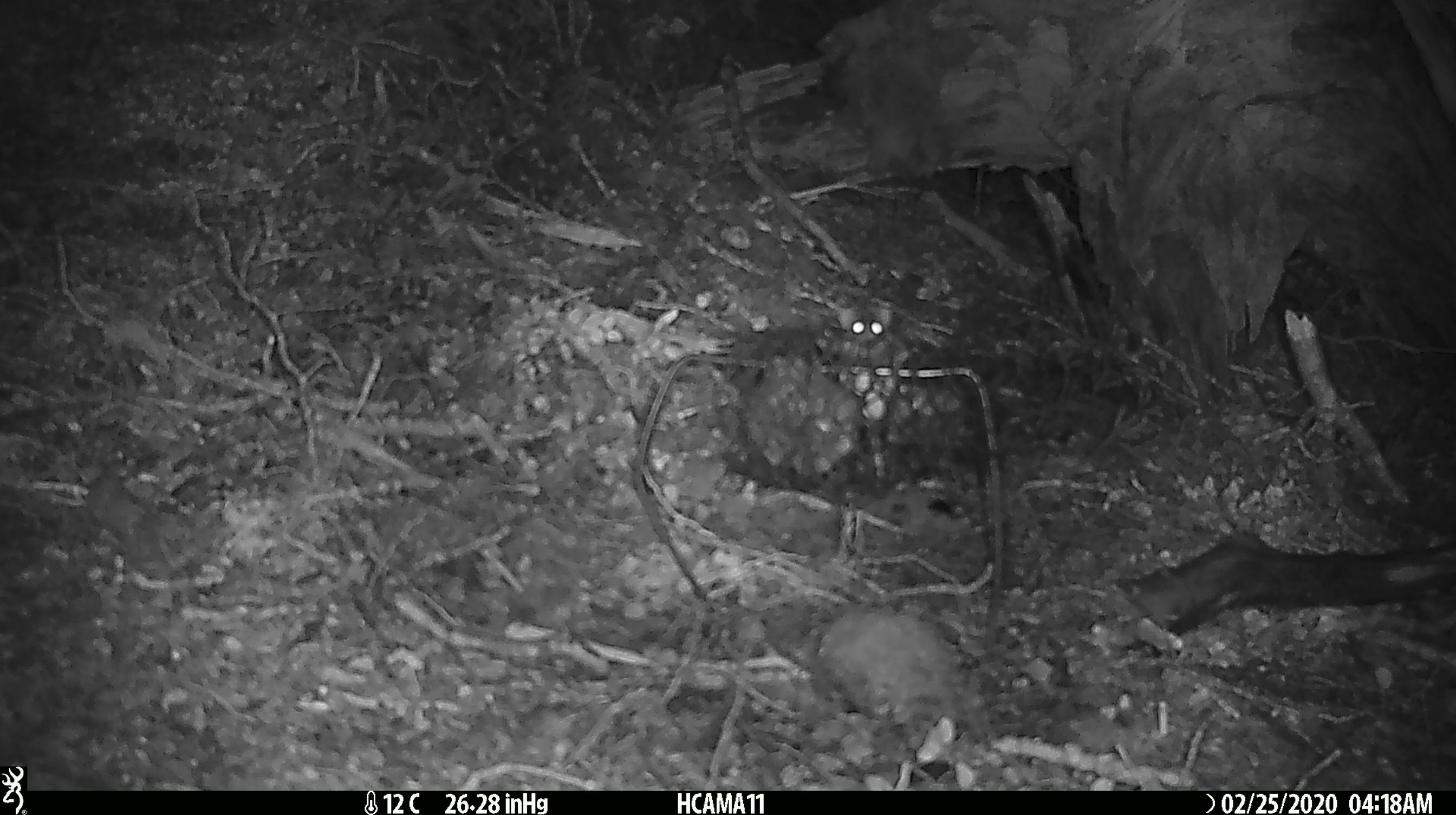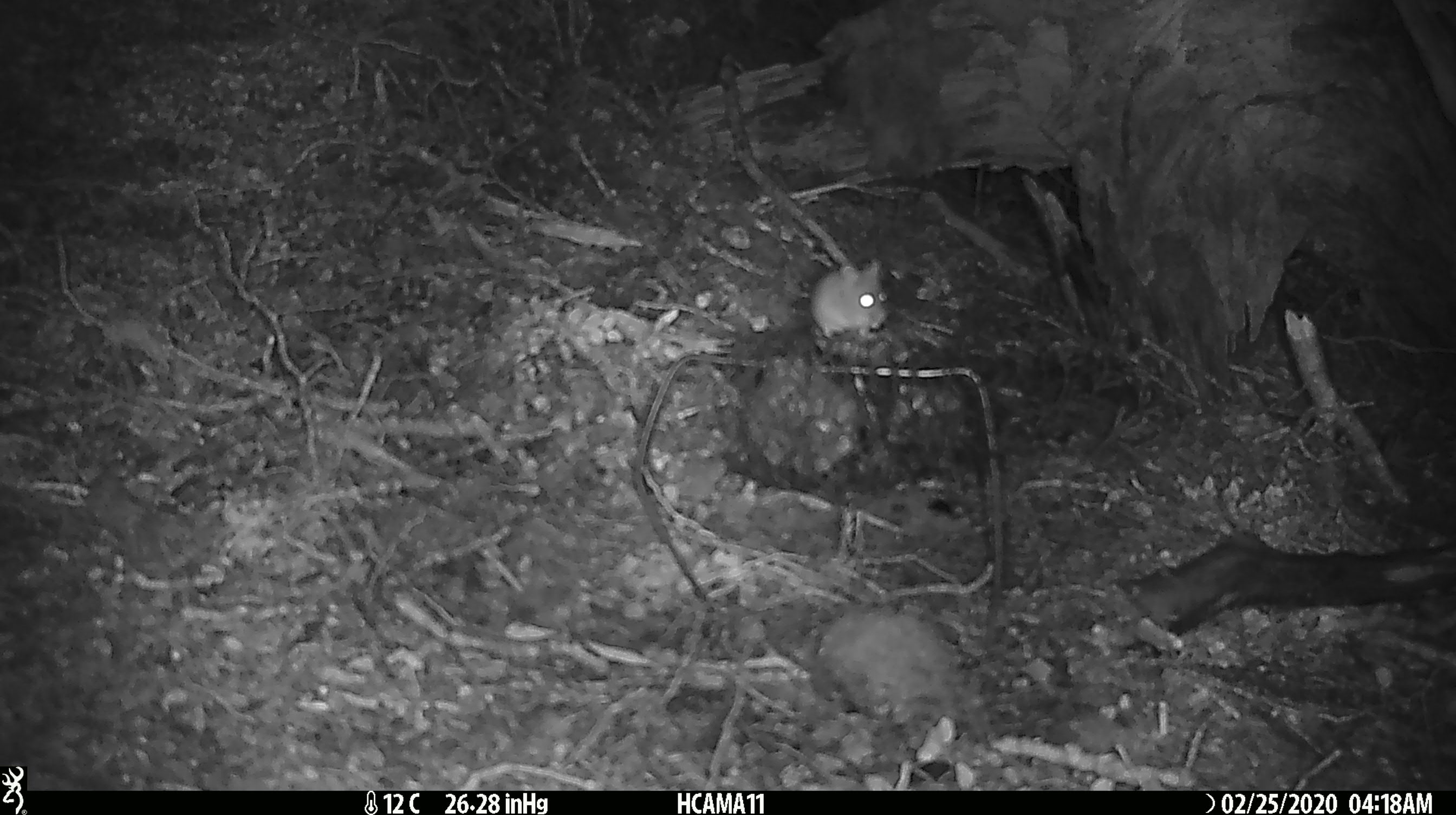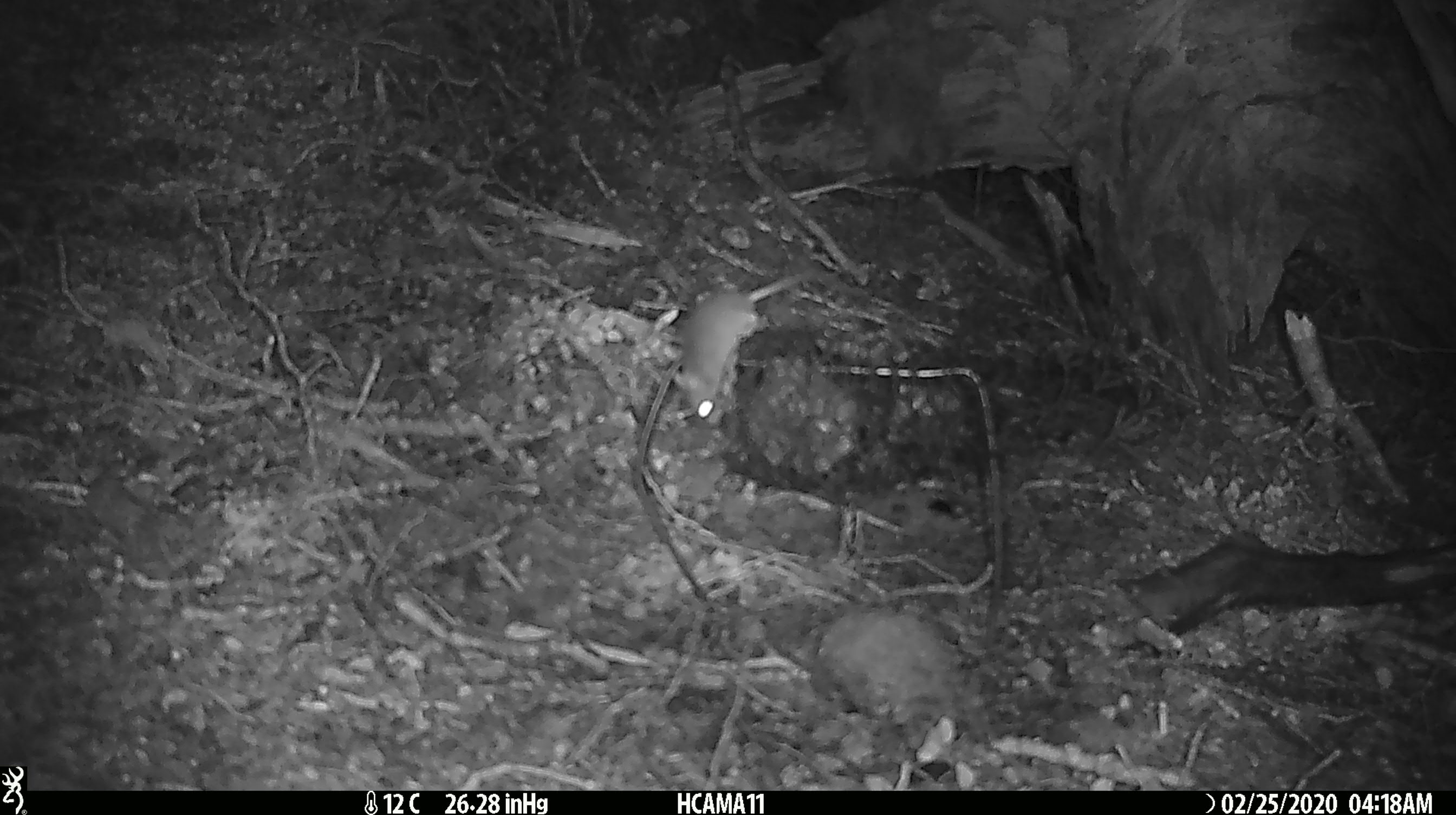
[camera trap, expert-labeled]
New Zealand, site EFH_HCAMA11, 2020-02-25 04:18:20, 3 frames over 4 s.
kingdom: Animalia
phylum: Chordata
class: Mammalia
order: Rodentia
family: Muridae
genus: Mus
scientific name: Mus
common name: mouse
Mouse (Mus).